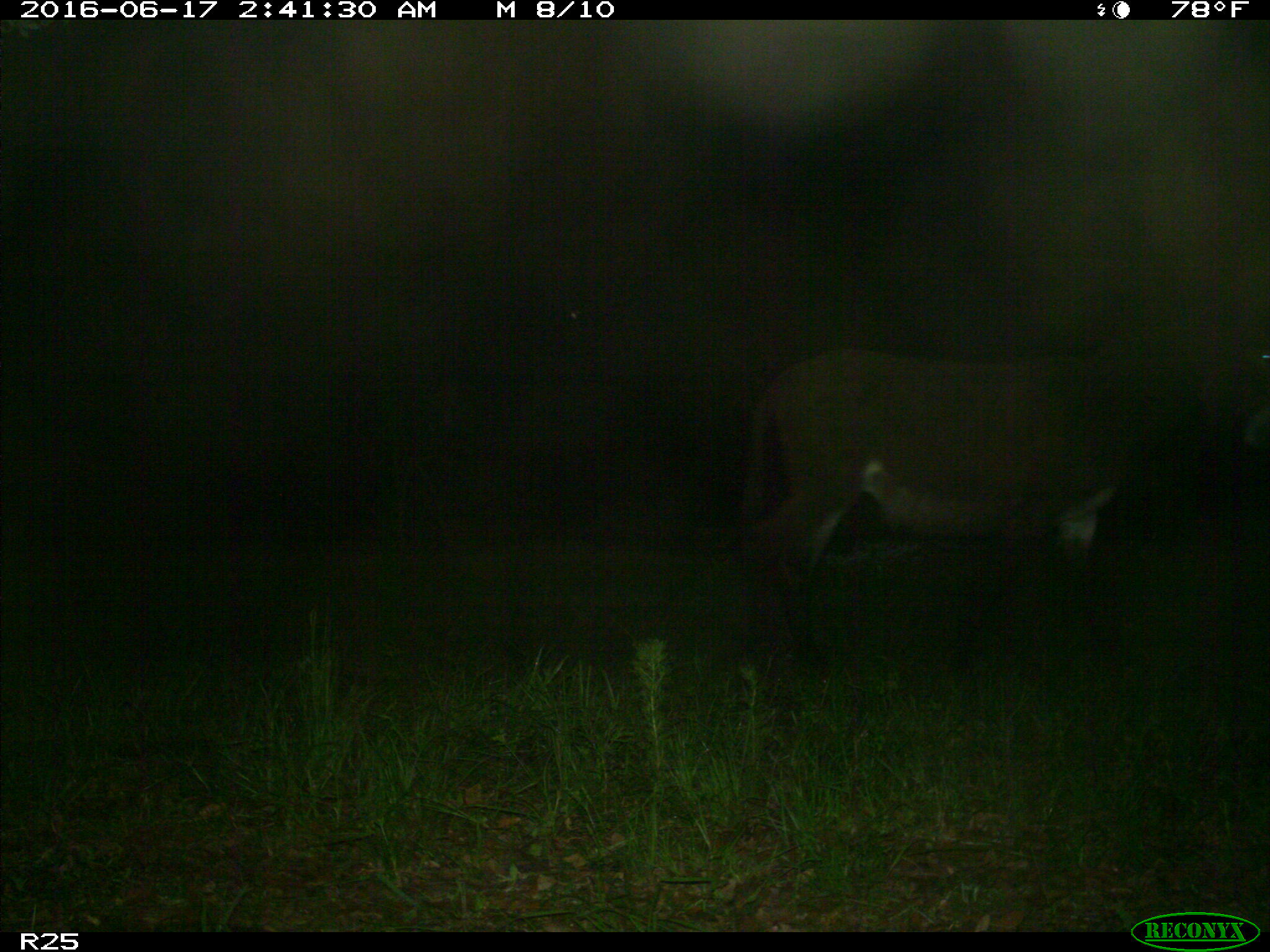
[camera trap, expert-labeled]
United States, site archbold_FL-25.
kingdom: Animalia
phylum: Chordata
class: Mammalia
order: Artiodactyla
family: Bovidae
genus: Bos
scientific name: Bos taurus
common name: domestic cow